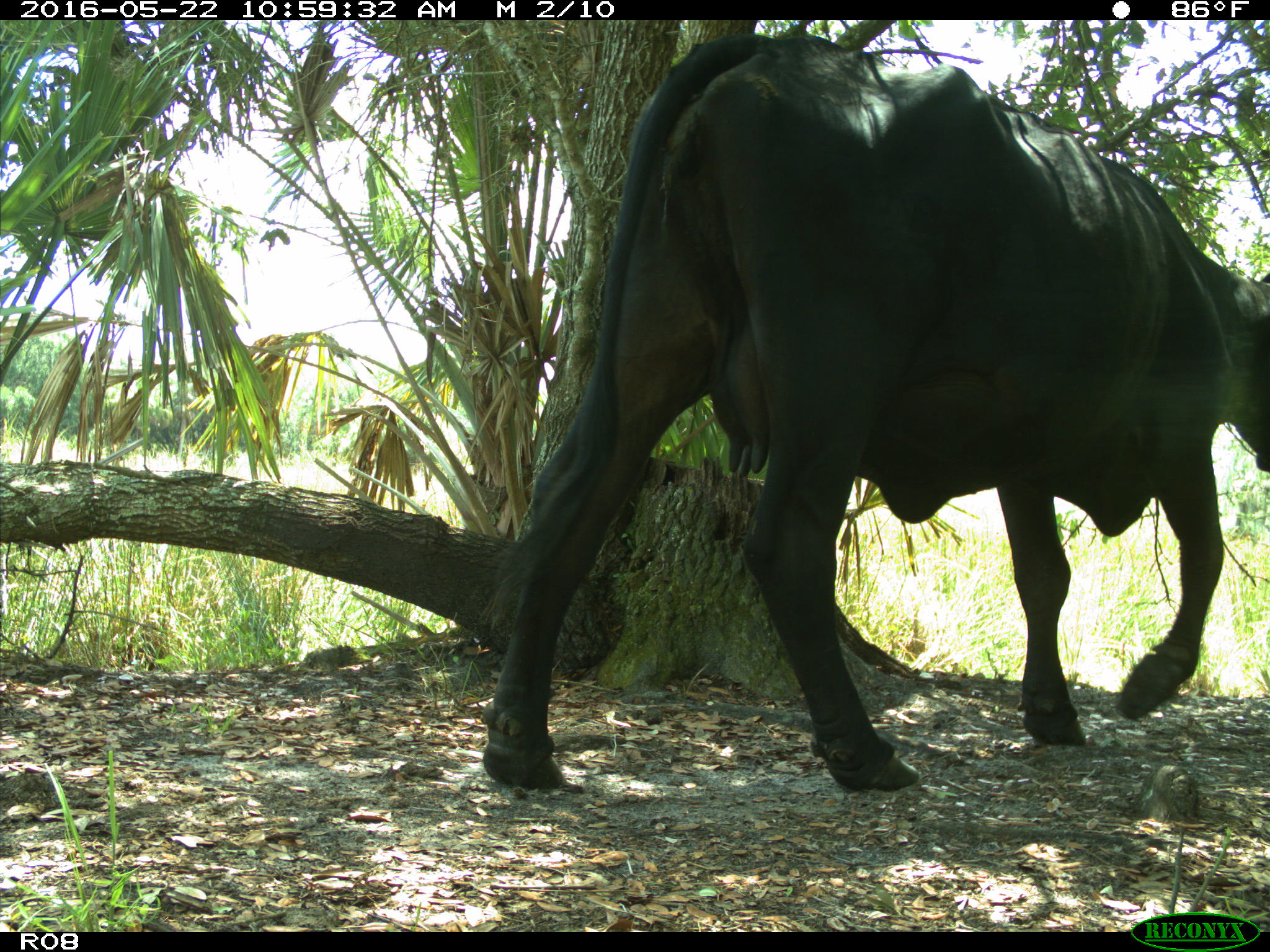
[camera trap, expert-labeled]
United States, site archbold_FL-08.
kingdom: Animalia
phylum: Chordata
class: Mammalia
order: Artiodactyla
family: Bovidae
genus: Bos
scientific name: Bos taurus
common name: domestic cow